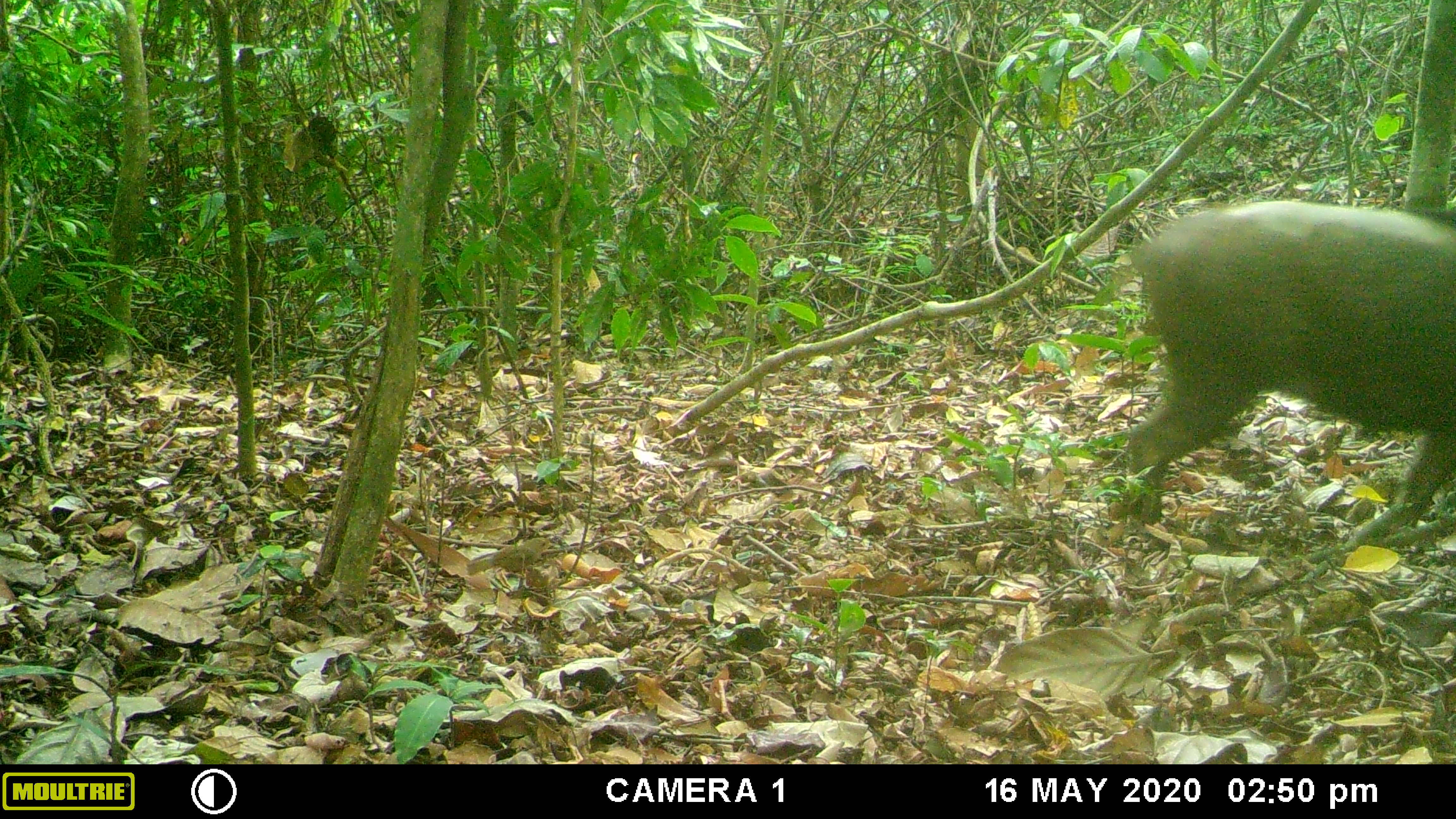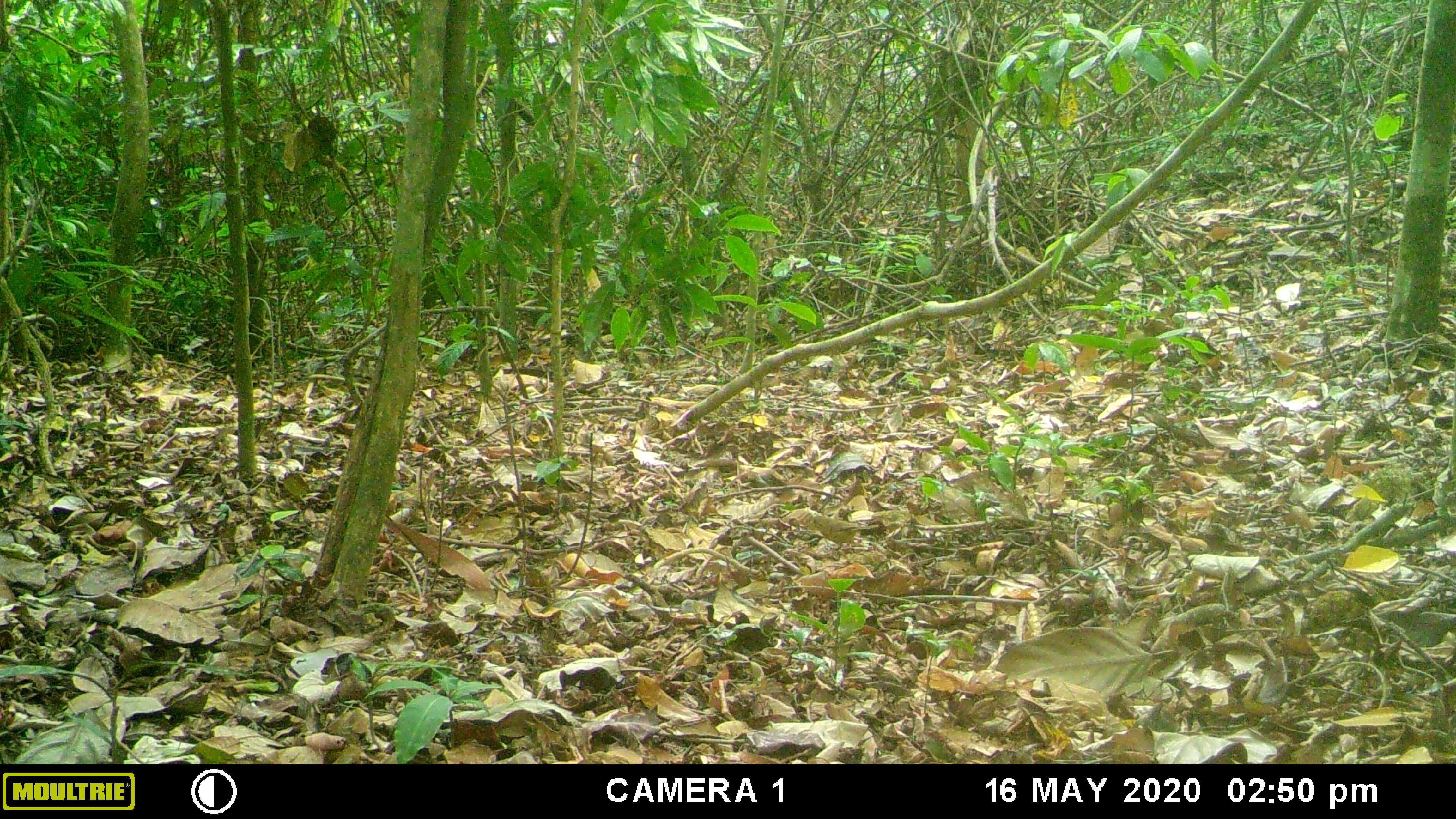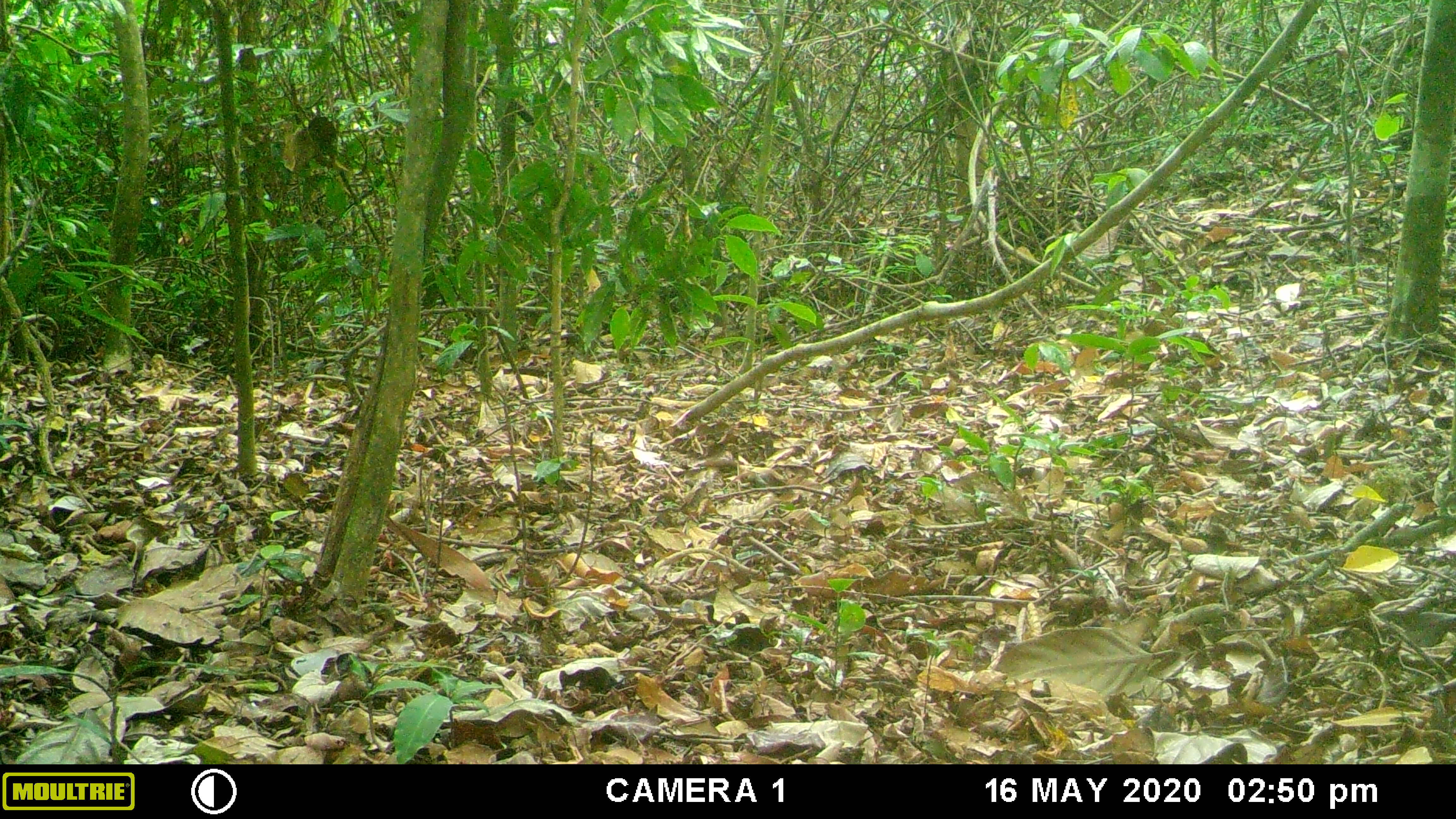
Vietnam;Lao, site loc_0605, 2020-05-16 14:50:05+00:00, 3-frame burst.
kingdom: Animalia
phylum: Chordata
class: Mammalia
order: Artiodactyla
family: Suidae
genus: Sus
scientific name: Sus scrofa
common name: eurasian wild pig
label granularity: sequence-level